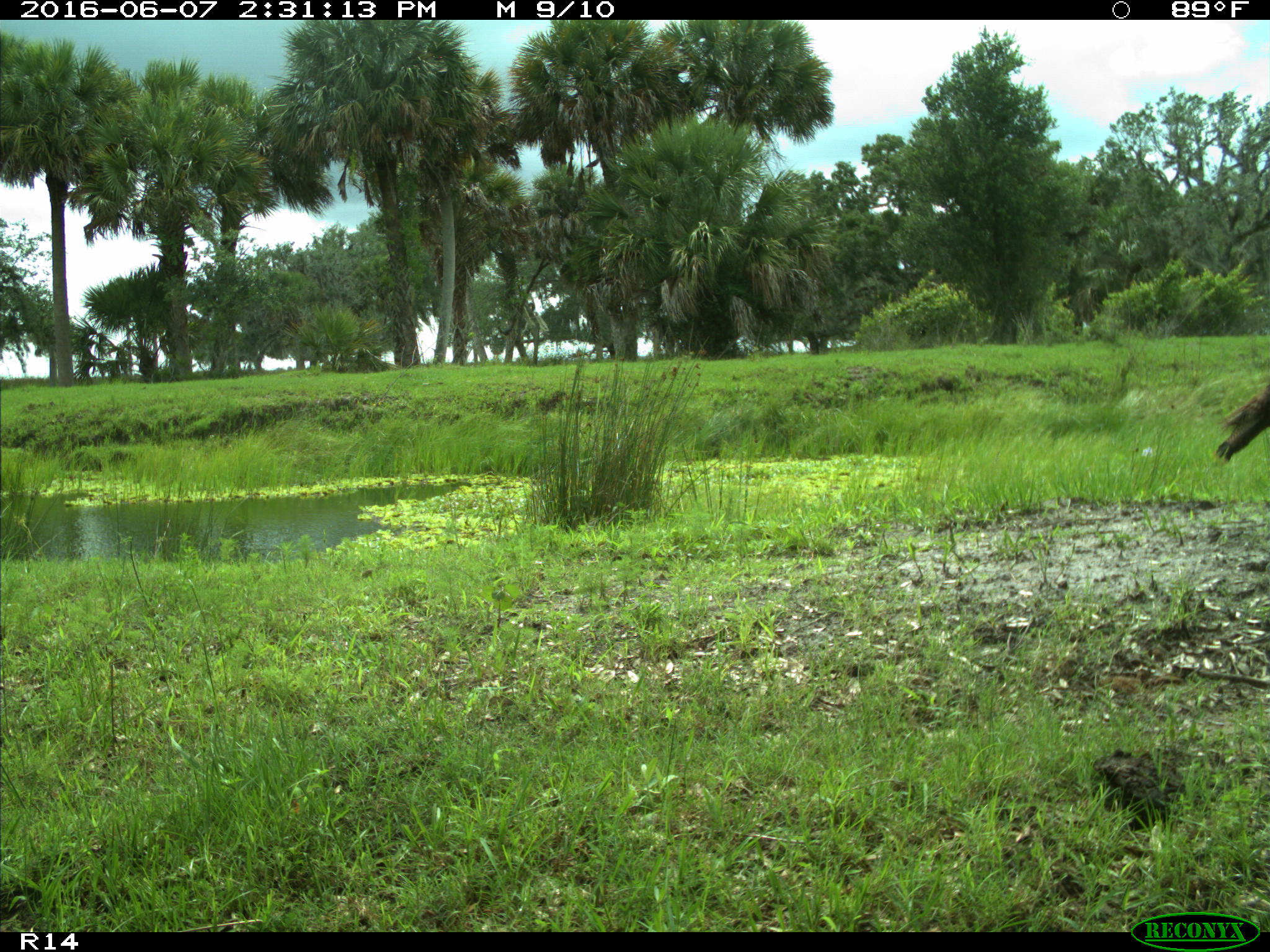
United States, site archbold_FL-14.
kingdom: Animalia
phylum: Chordata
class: Aves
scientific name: Aves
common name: birds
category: unidentified bird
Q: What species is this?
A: Unidentified bird (birds) (Aves).